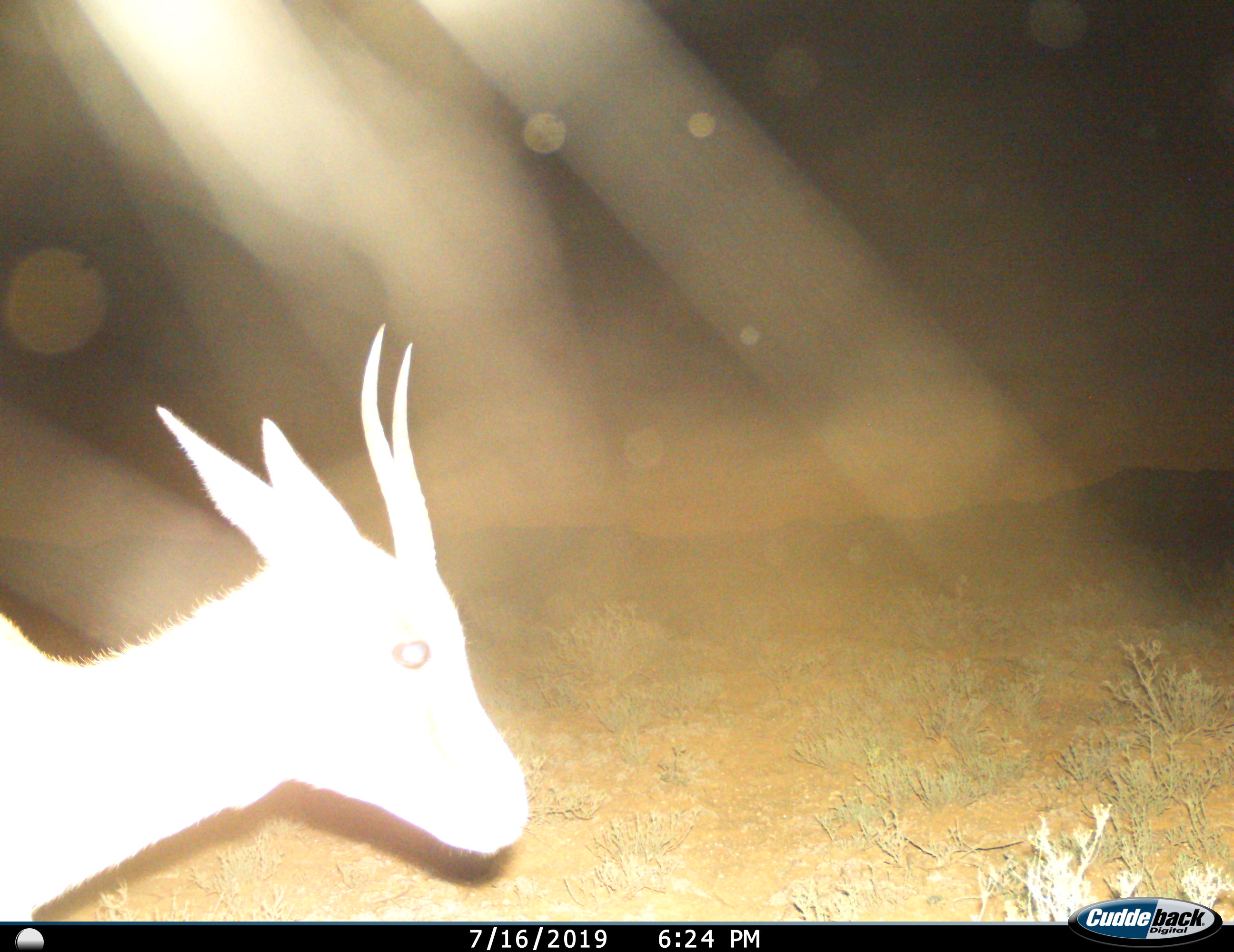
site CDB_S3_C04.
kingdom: Animalia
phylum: Chordata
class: Mammalia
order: Artiodactyla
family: Bovidae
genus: Antidorcas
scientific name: Antidorcas marsupialis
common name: springbok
Springbok (Antidorcas marsupialis), count 1. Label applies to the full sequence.